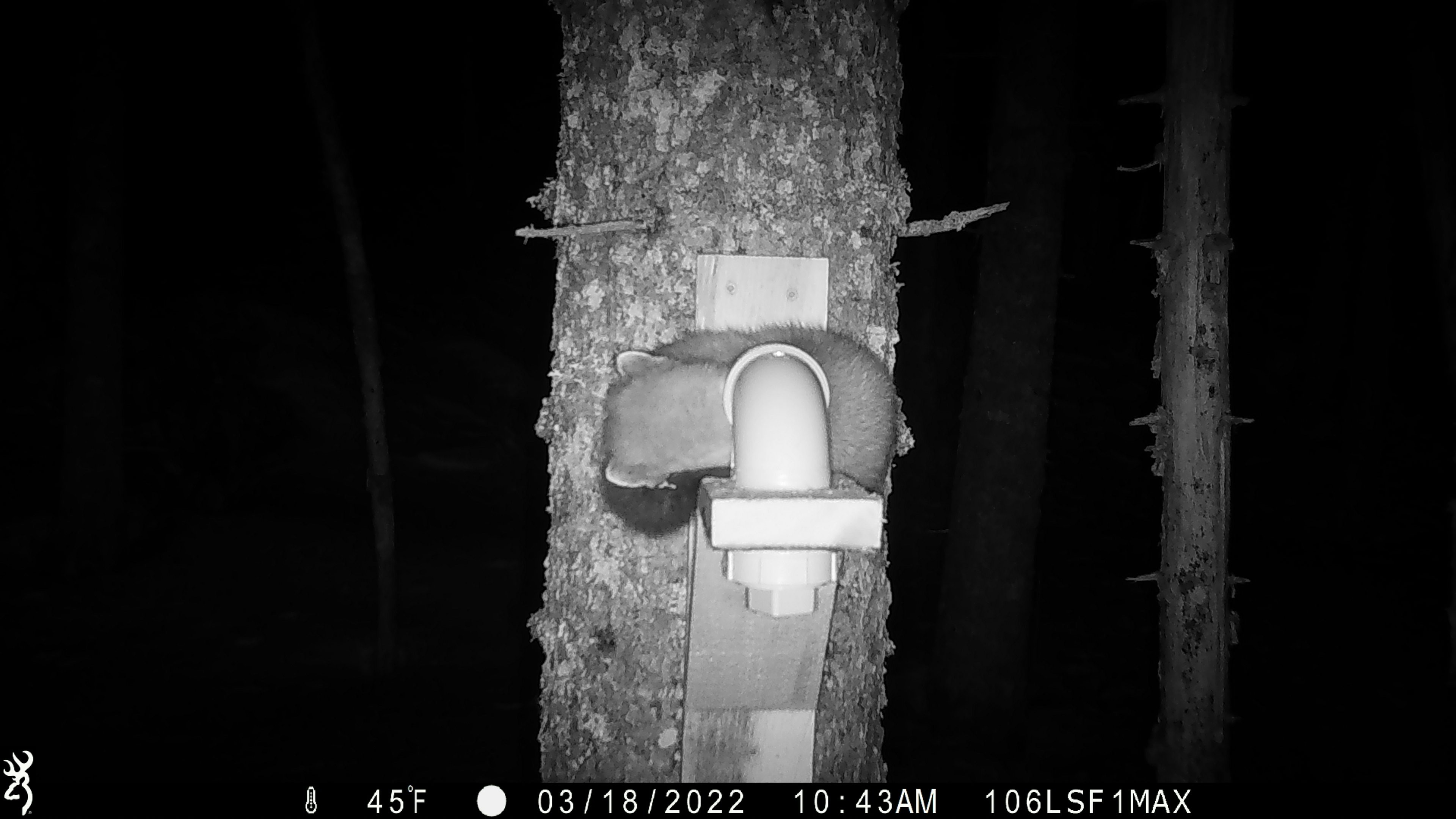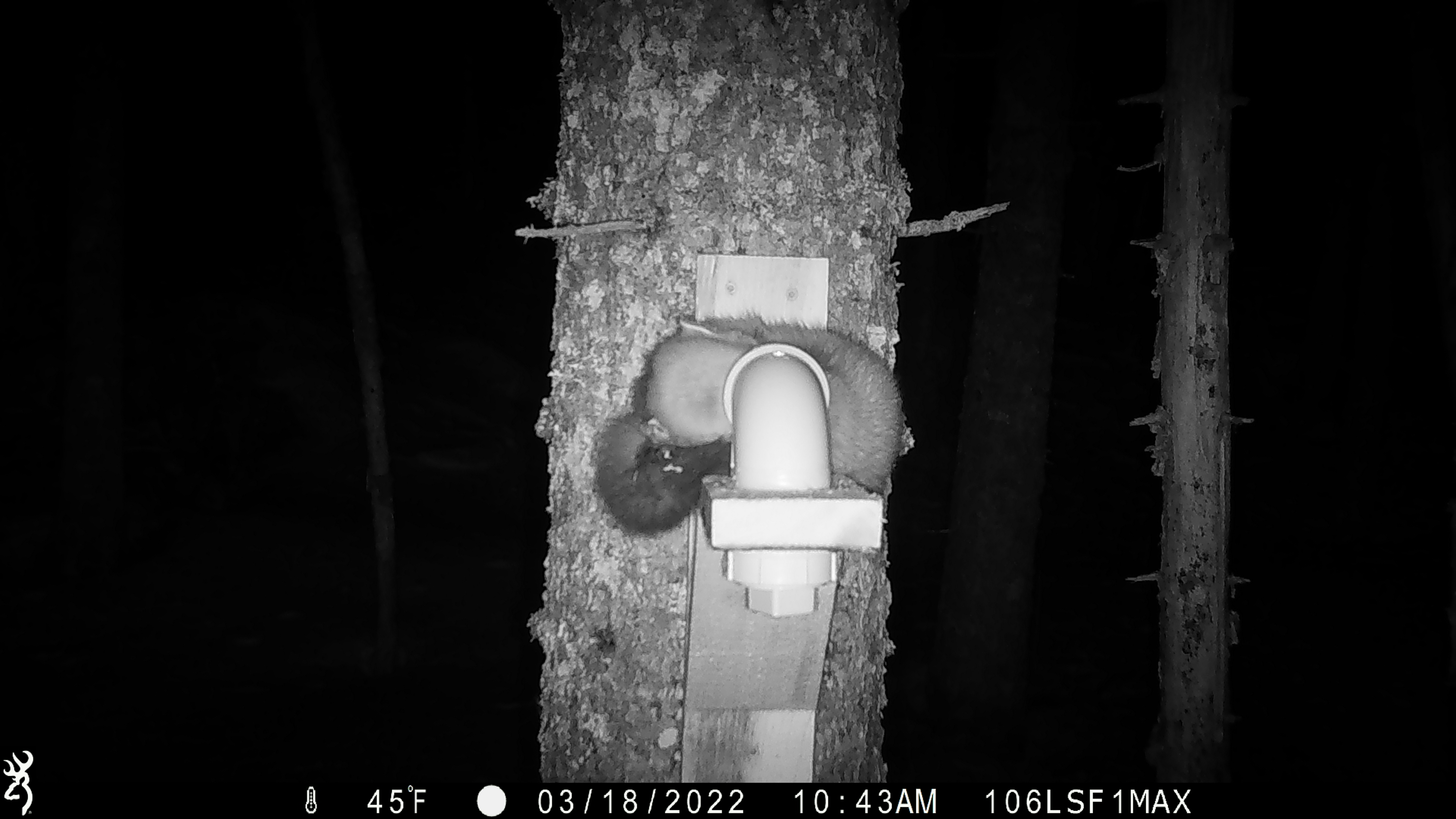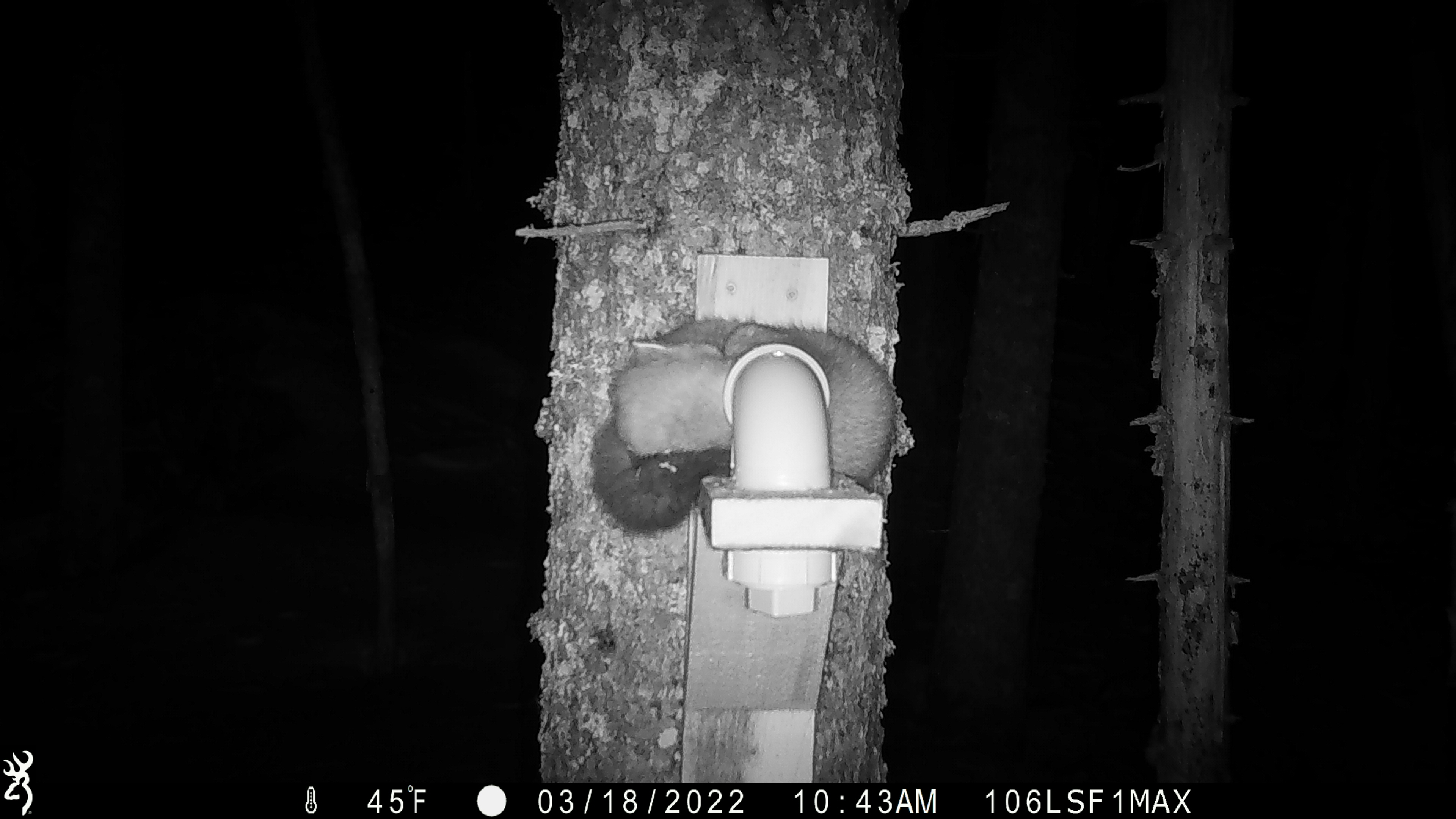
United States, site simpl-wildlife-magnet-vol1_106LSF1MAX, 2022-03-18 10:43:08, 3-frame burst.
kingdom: Animalia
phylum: Chordata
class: Mammalia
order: Carnivora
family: Mustelidae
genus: Martes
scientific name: Martes americana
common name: american marten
American marten (Martes americana).